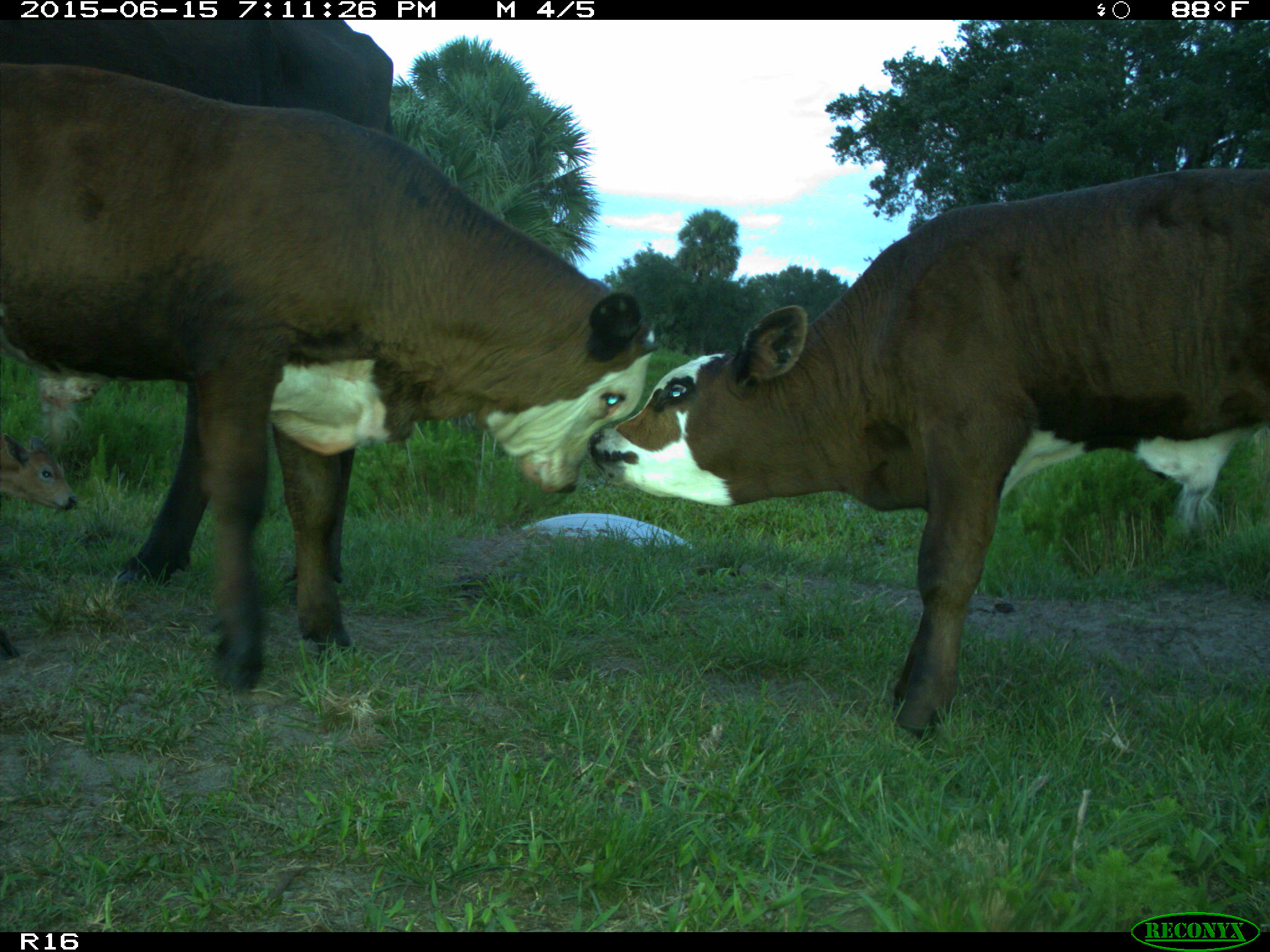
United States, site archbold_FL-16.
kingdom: Animalia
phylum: Chordata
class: Mammalia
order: Artiodactyla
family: Bovidae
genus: Bos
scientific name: Bos taurus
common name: domestic cow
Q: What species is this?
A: Bos taurus (domestic cow).